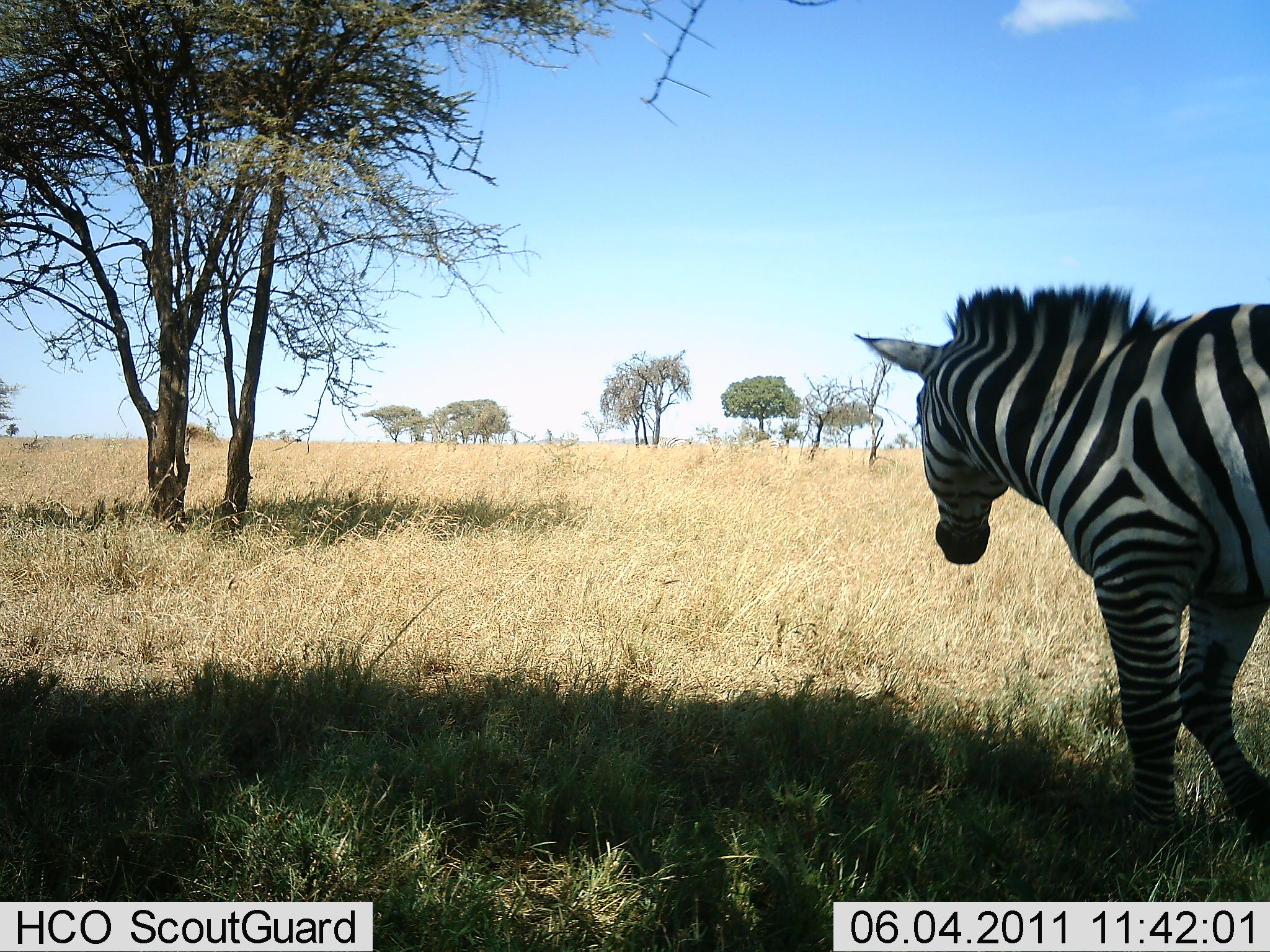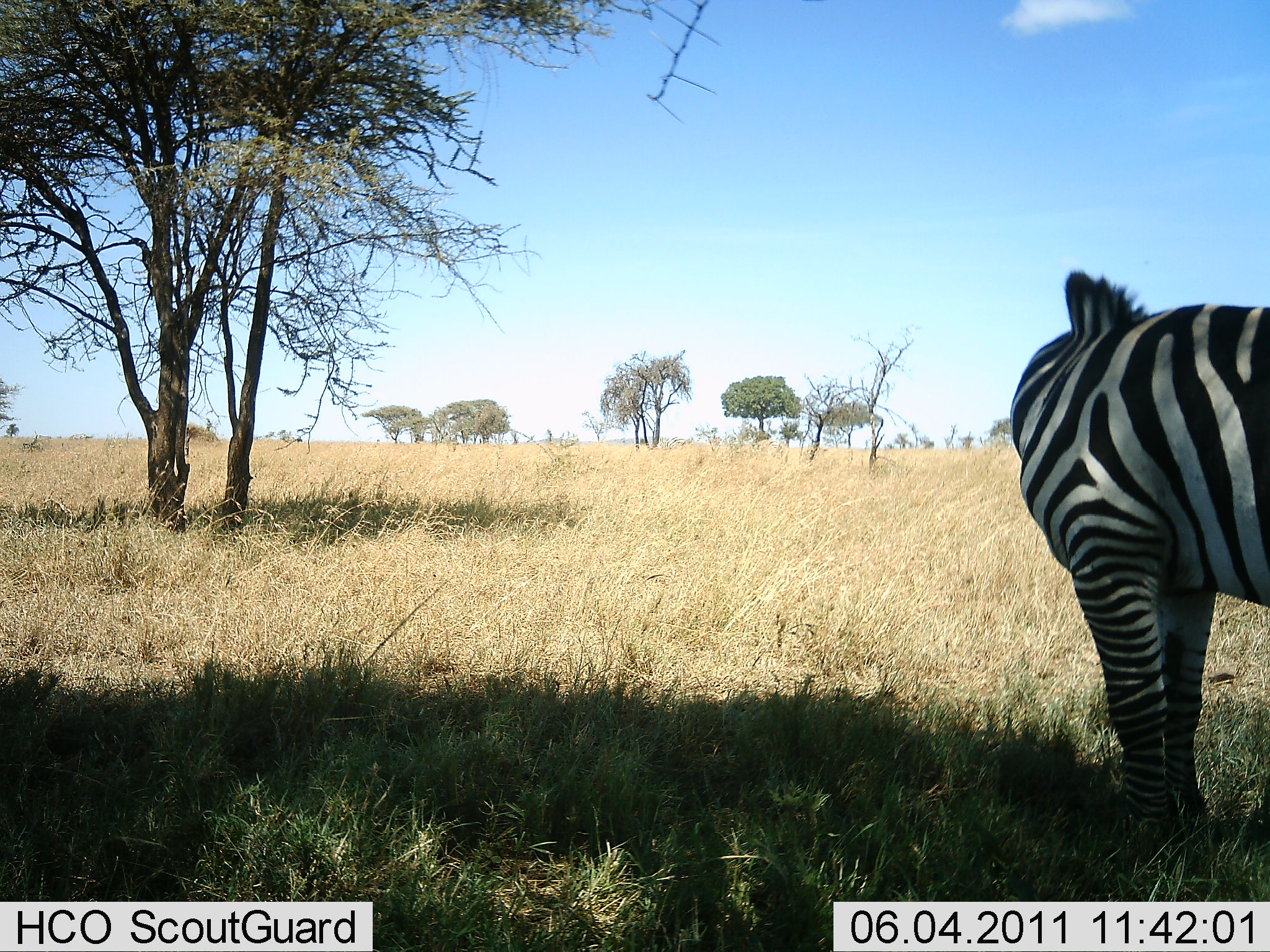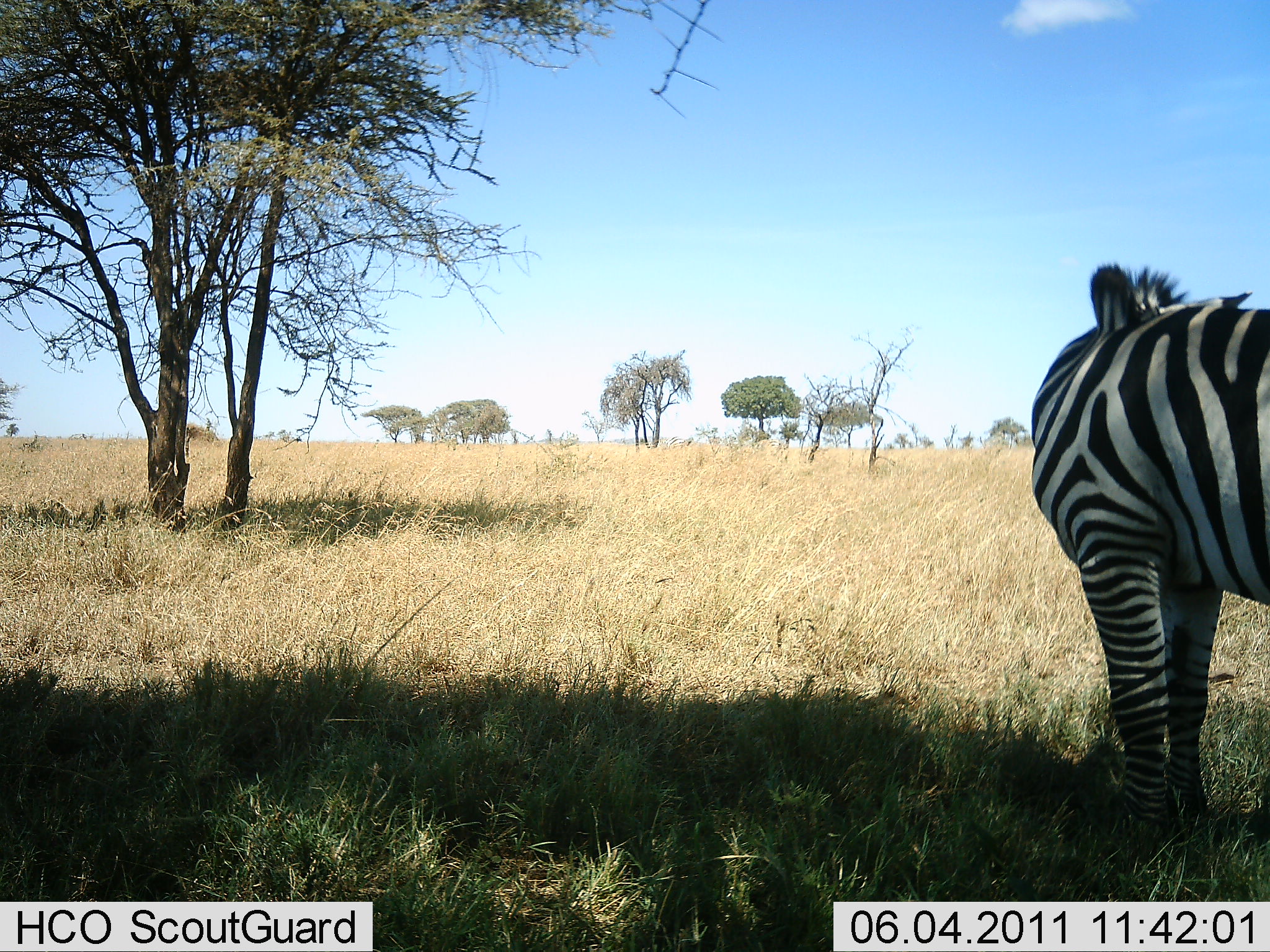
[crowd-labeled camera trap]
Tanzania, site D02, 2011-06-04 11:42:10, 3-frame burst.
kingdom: Animalia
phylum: Chordata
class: Mammalia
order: Perissodactyla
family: Equidae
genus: Equus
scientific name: Equus quagga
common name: plains zebra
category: zebra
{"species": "zebra (plains zebra) (Equus quagga)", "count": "1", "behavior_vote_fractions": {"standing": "90%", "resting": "0%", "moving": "20%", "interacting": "10%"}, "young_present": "0%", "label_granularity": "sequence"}